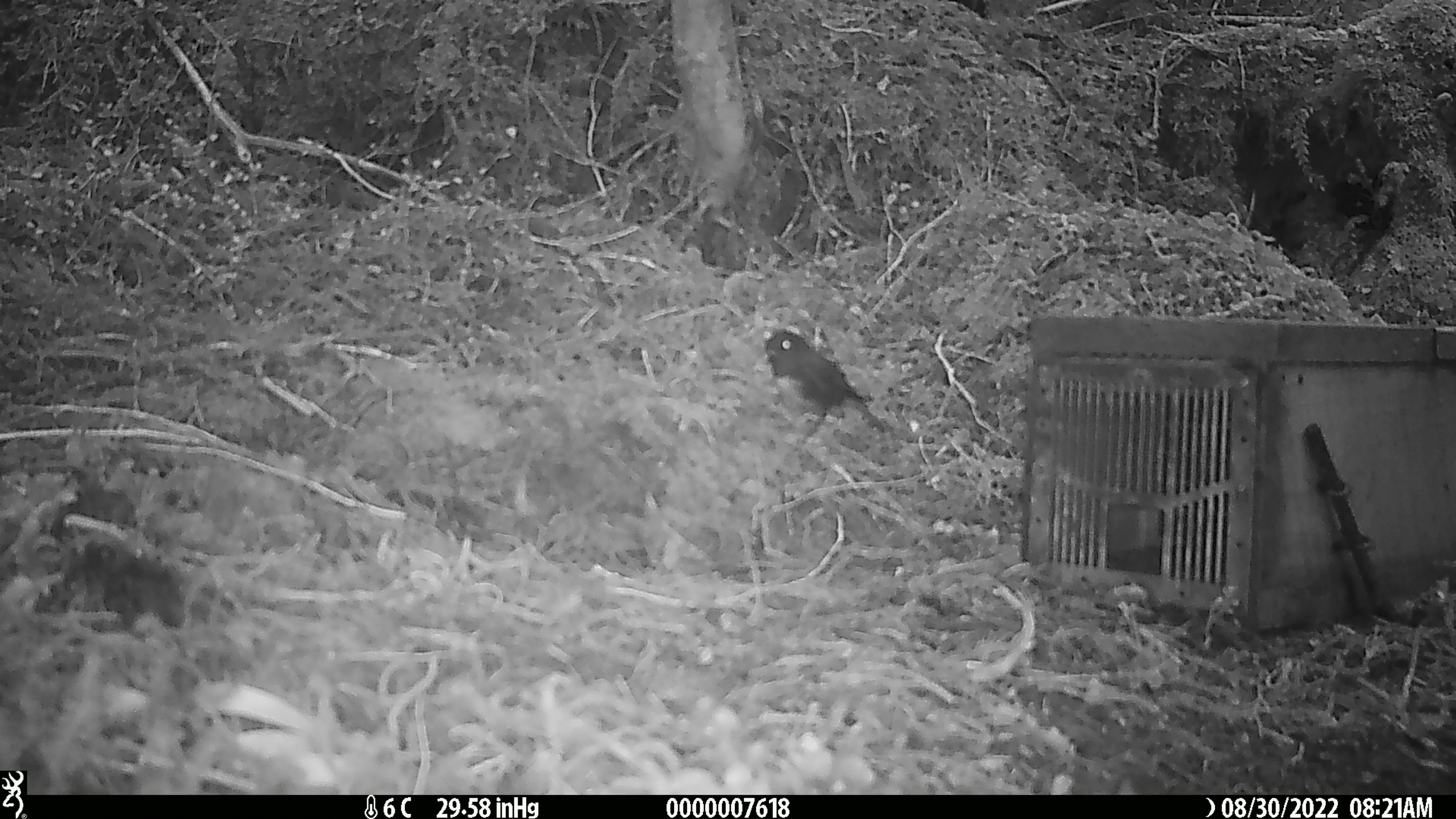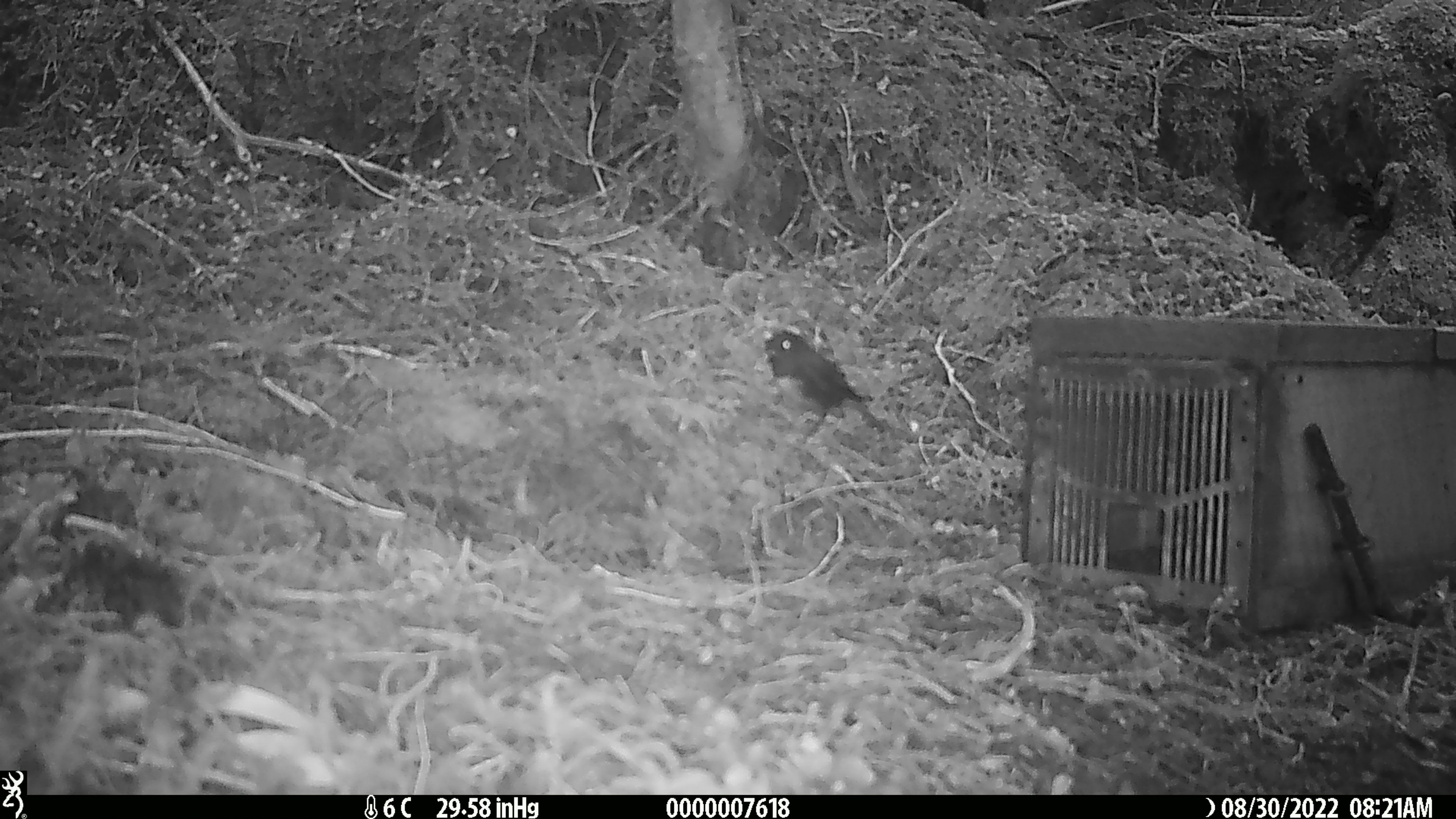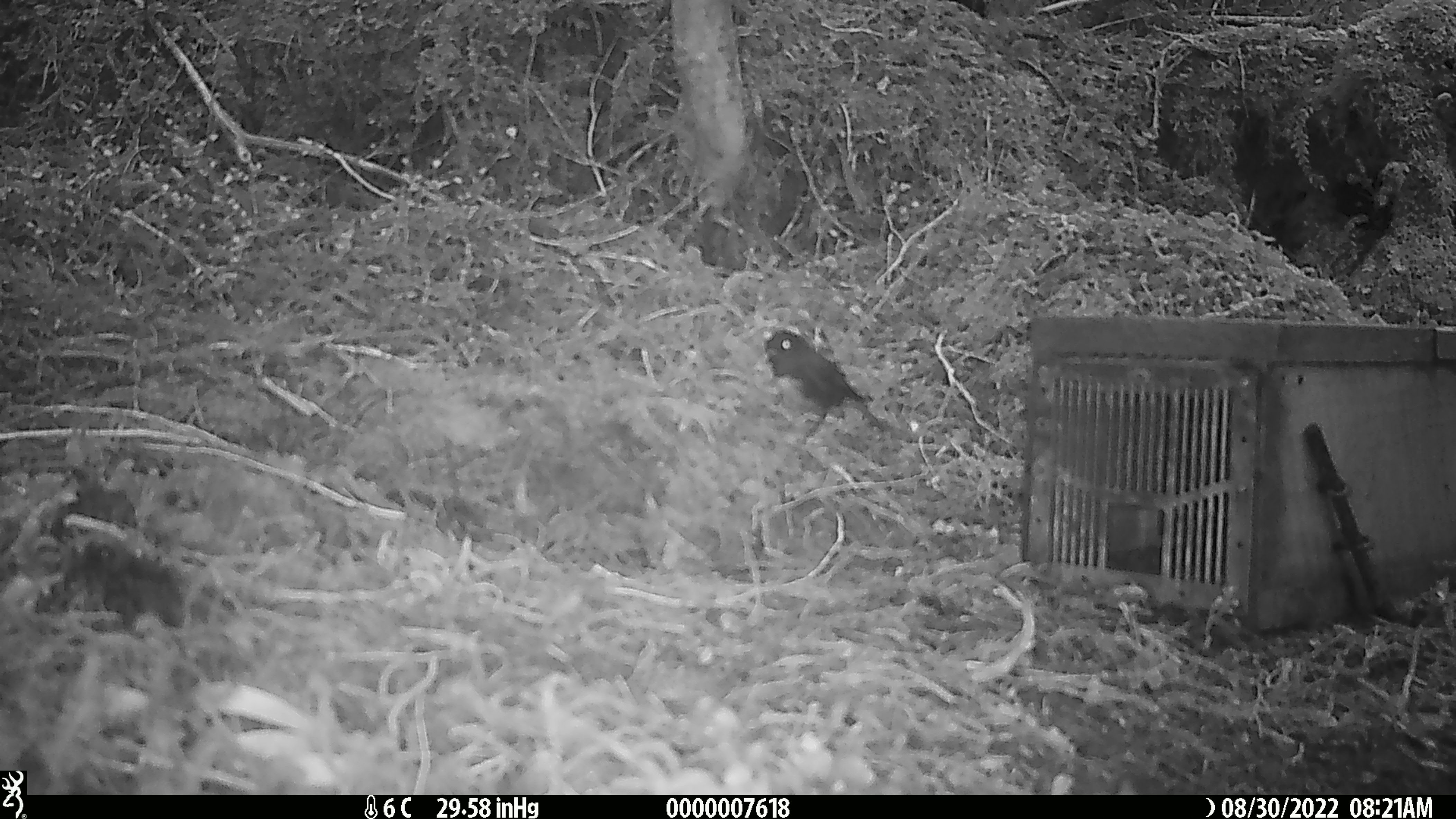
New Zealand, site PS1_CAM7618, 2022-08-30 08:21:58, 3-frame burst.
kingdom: Animalia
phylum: Chordata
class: Aves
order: Passeriformes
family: Petroicidae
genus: Petroica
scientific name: Petroica australis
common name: new zealand robin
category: robin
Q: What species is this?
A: Robin (new zealand robin) (Petroica australis).